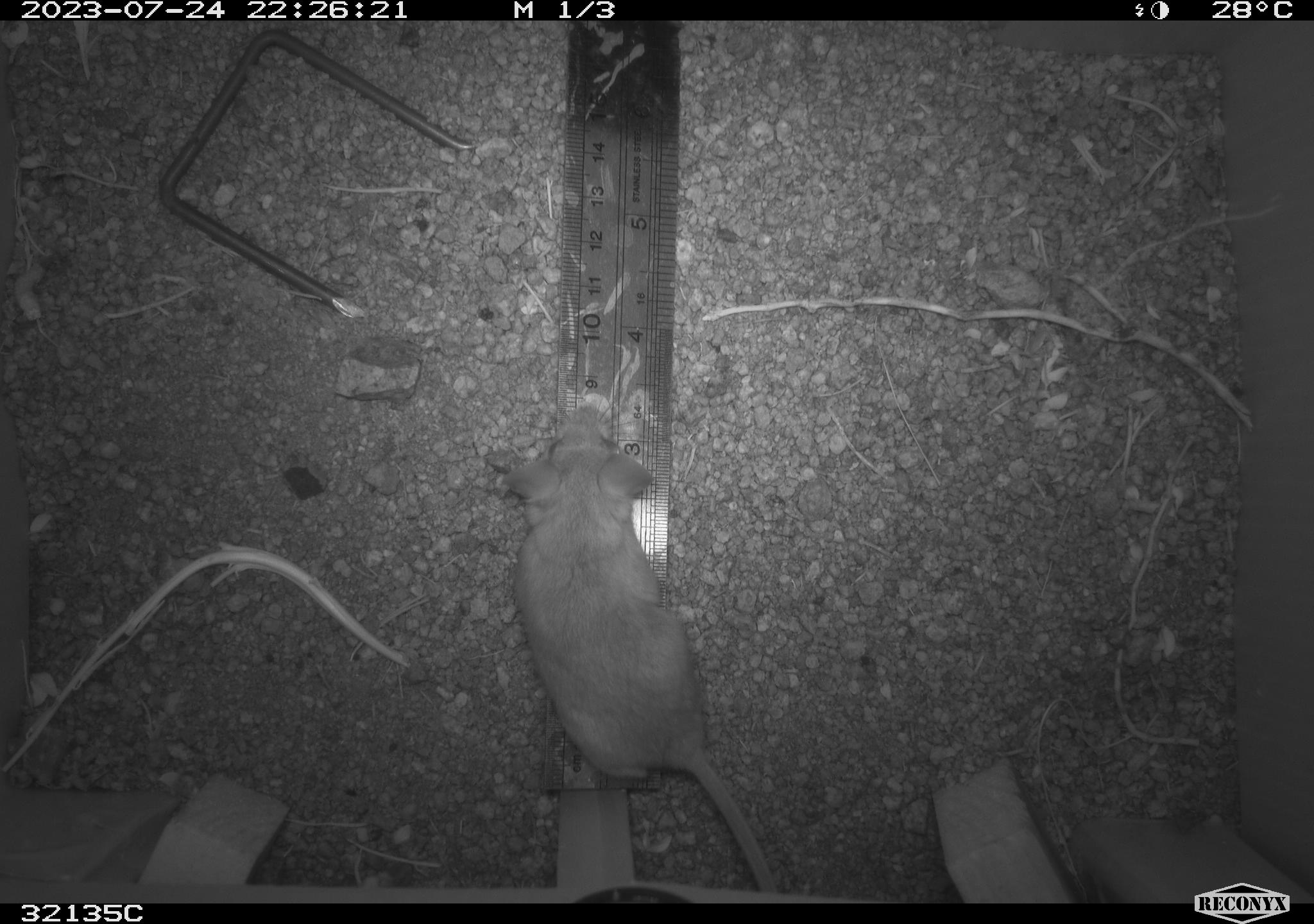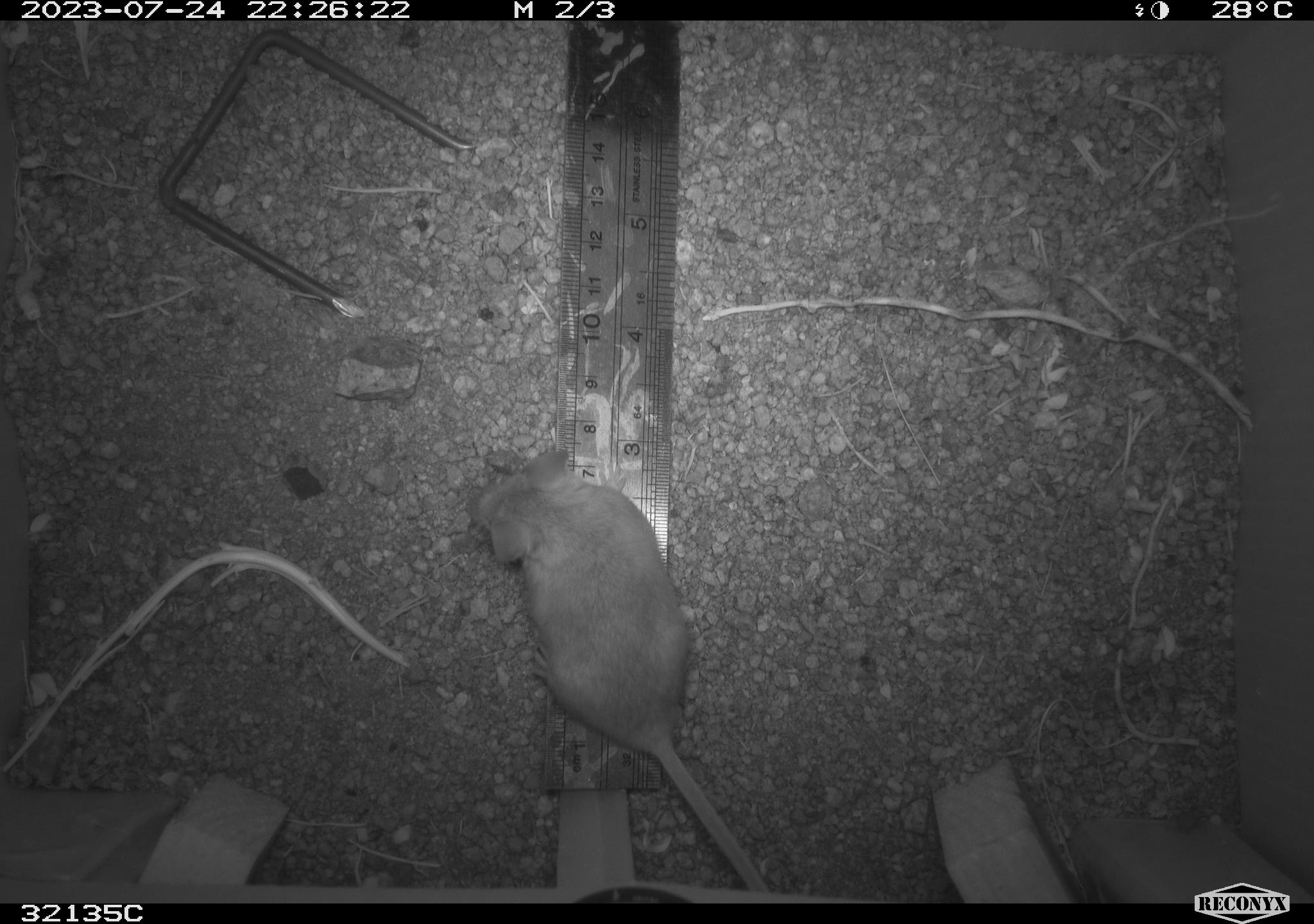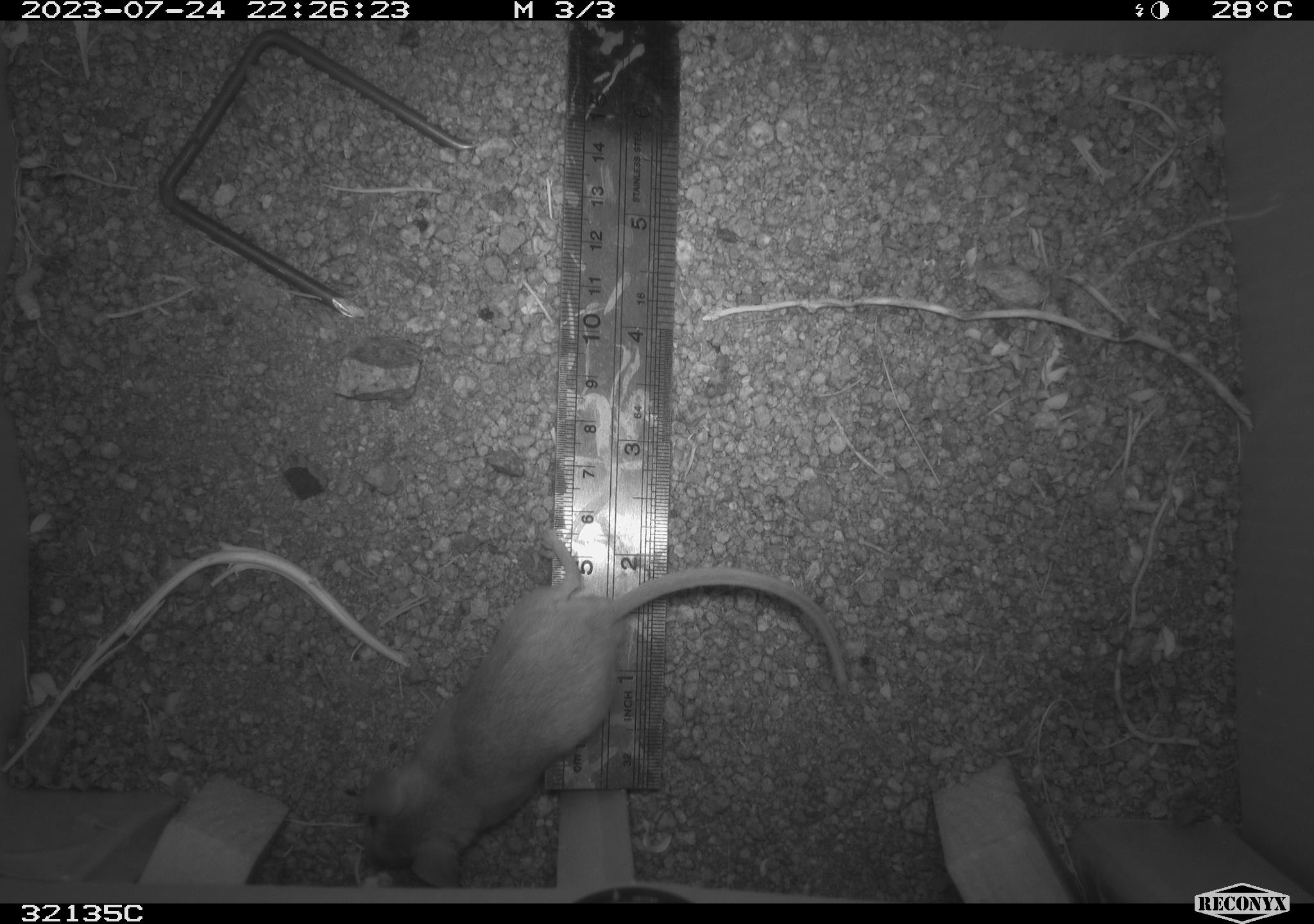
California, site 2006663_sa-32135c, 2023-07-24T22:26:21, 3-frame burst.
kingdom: Animalia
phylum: Chordata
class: Mammalia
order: Rodentia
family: Cricetidae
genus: Peromyscus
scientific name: Peromyscus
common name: deer mice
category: peromyscus species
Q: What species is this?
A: Peromyscus species (deer mice) (Peromyscus).